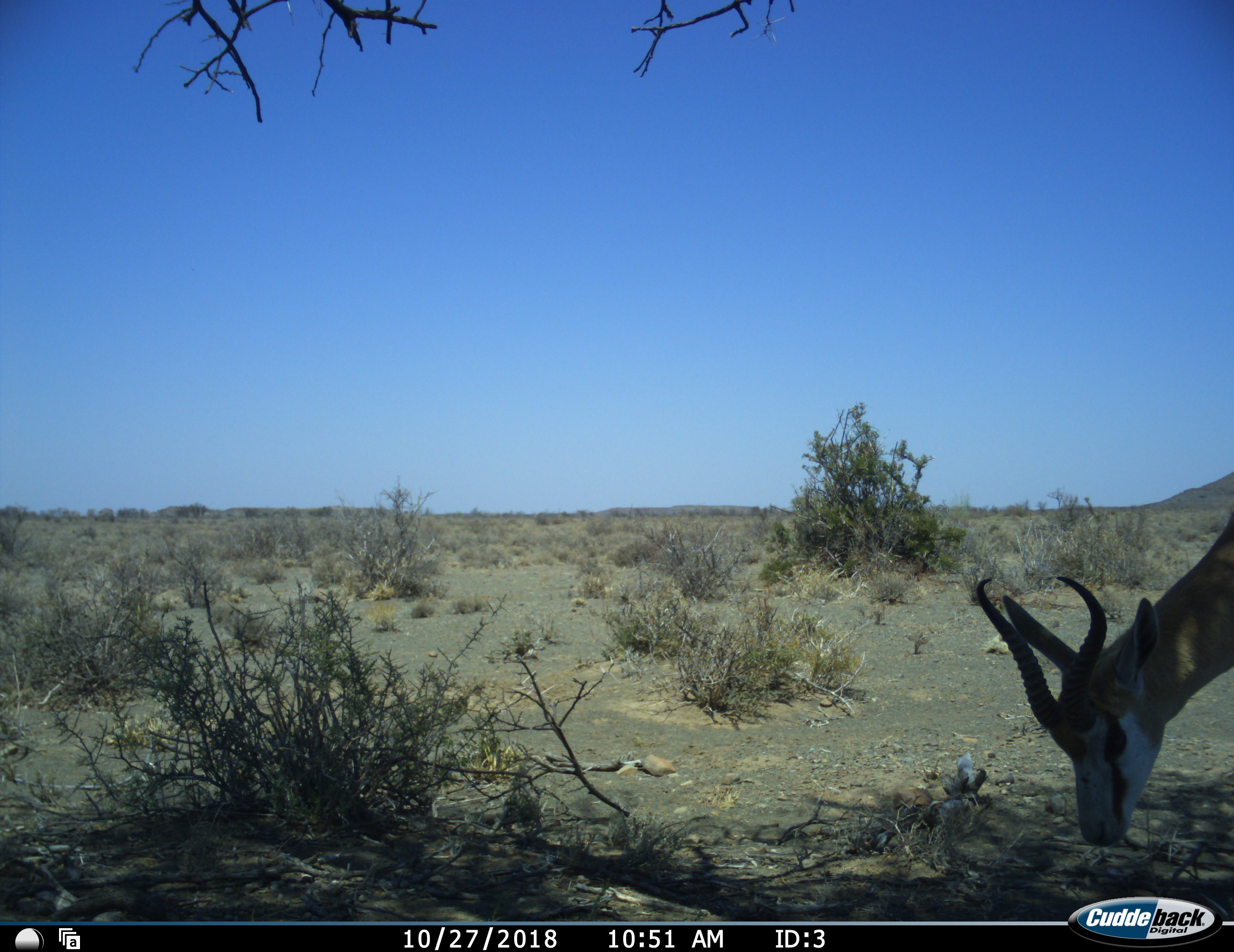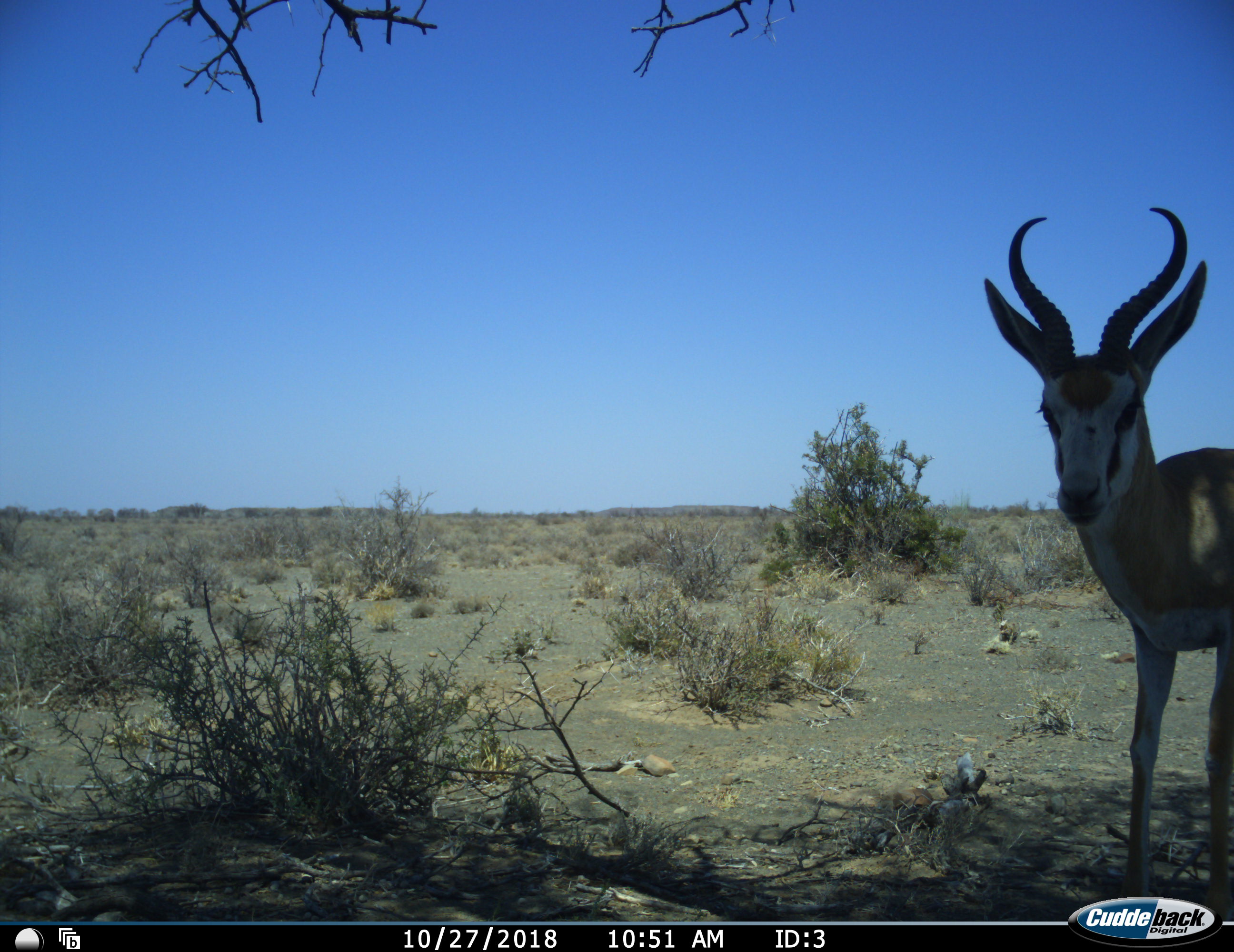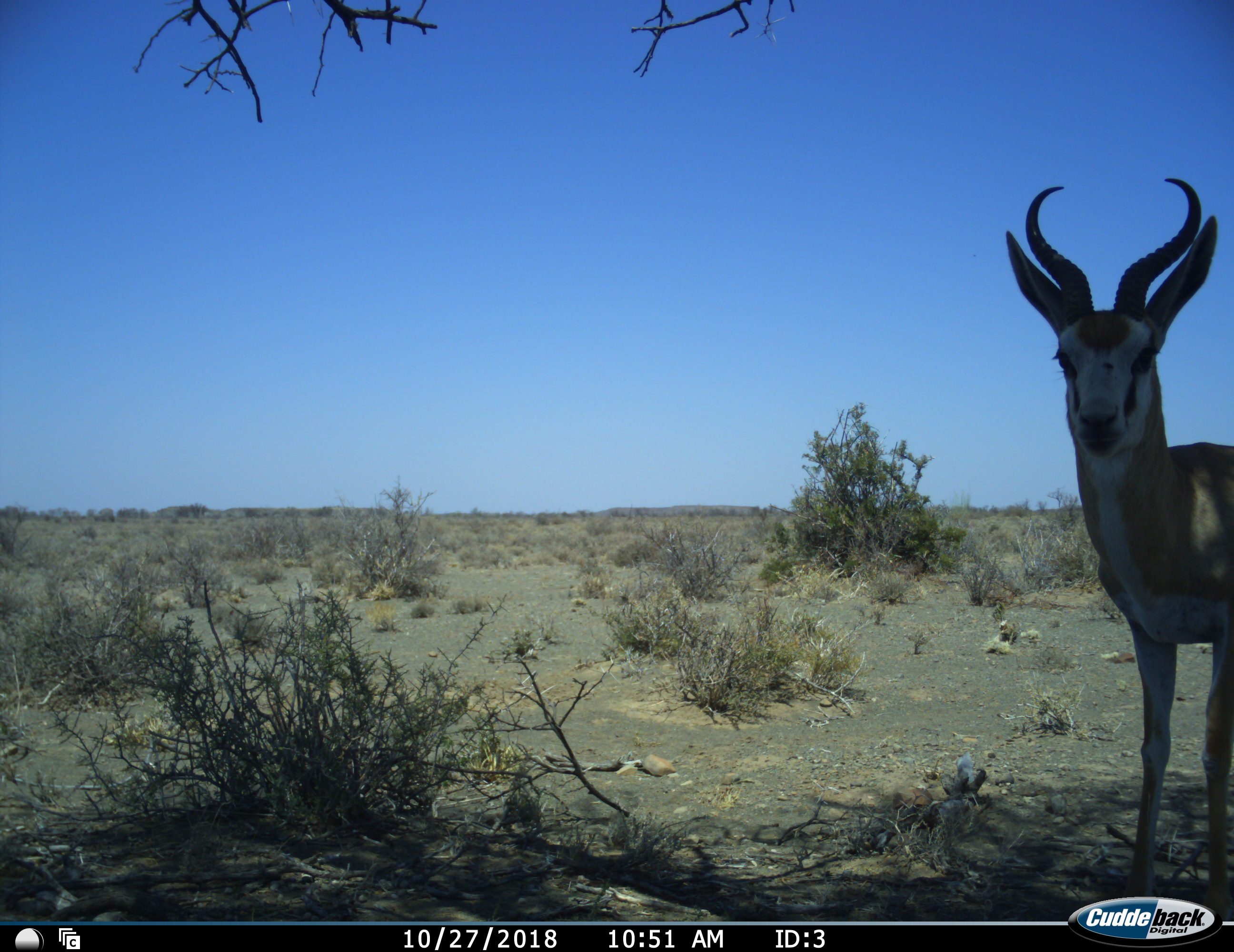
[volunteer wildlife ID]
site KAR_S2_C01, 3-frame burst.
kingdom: Animalia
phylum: Chordata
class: Mammalia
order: Artiodactyla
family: Bovidae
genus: Antidorcas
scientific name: Antidorcas marsupialis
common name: springbok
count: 1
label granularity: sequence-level